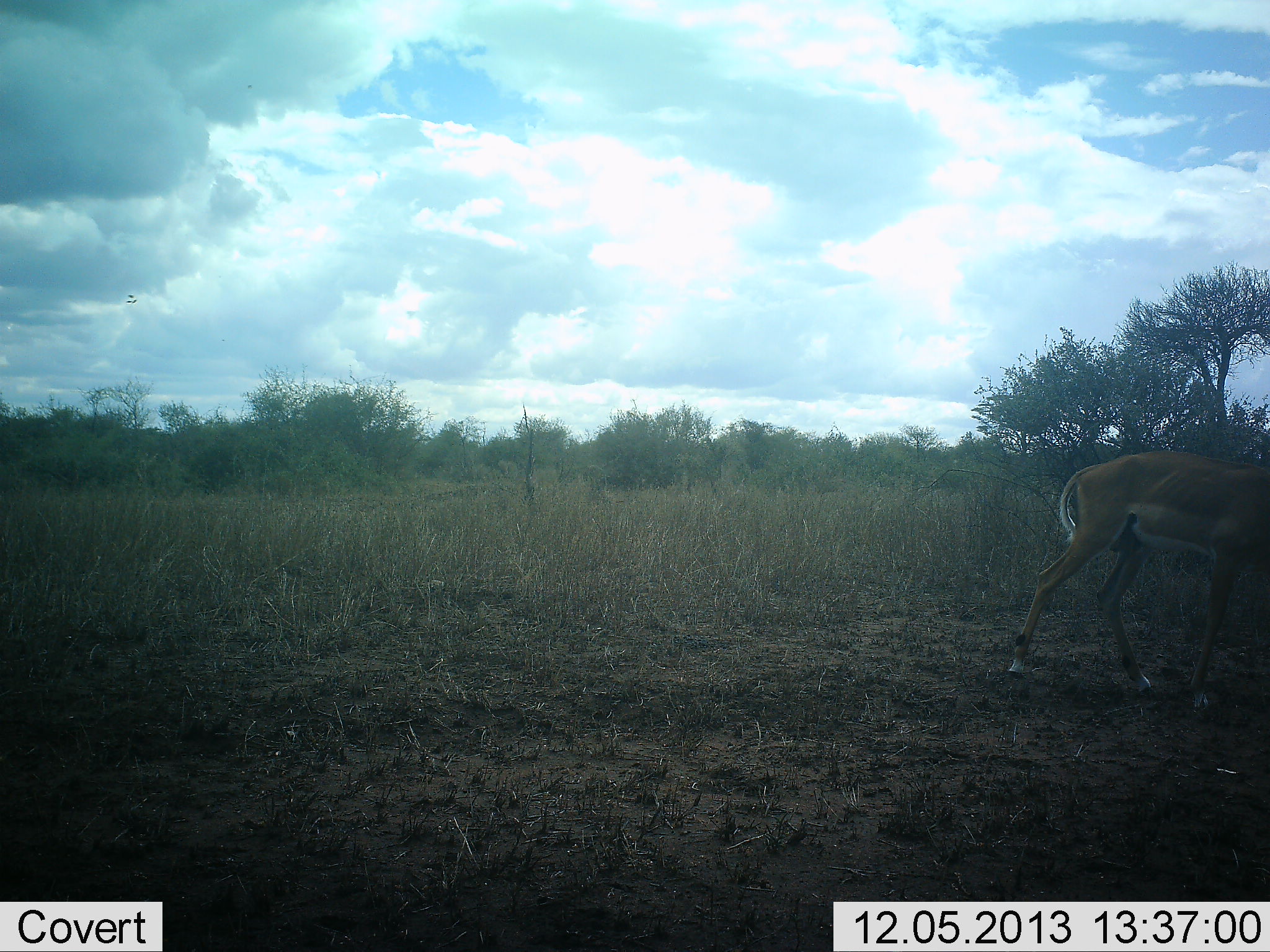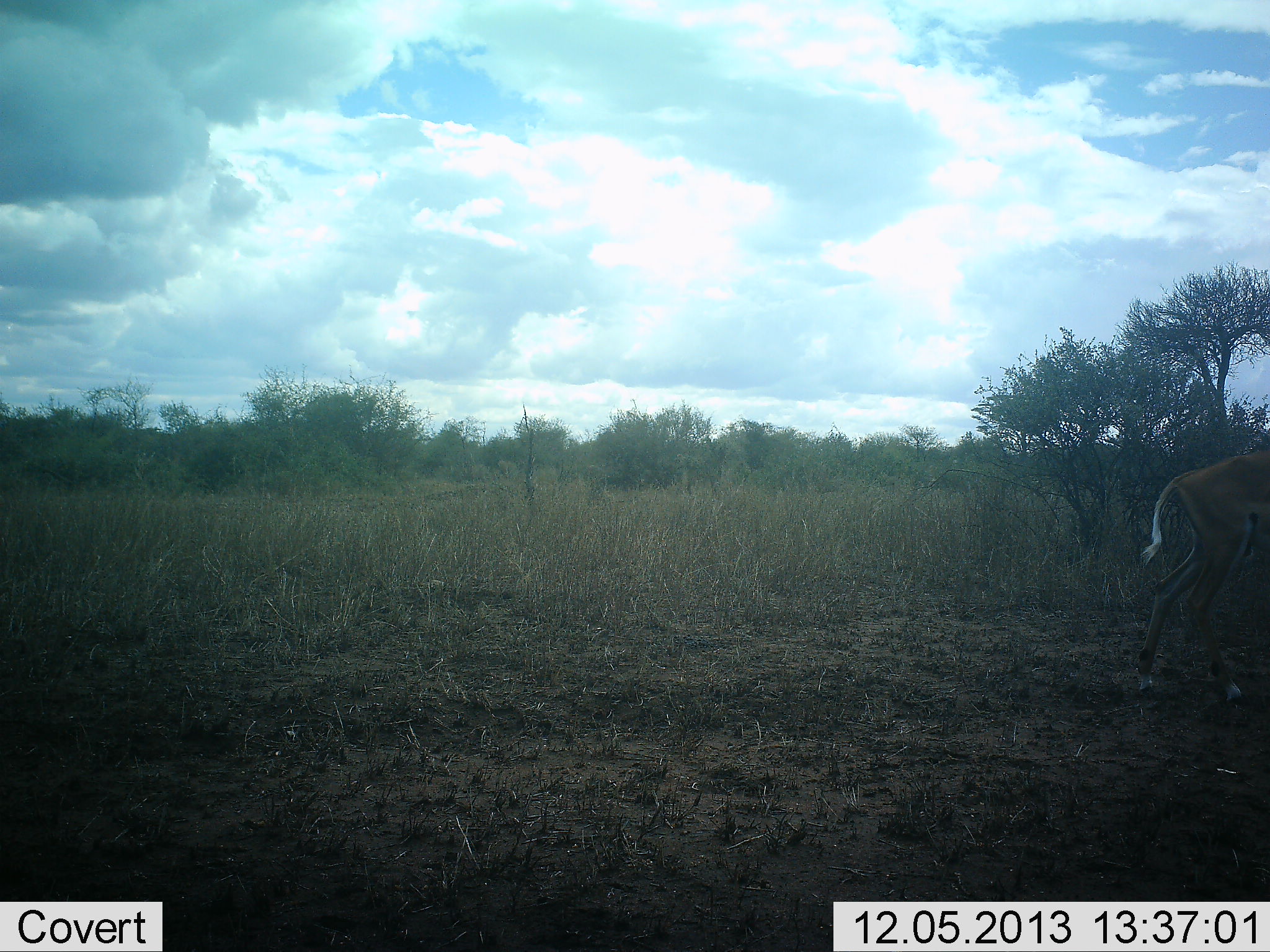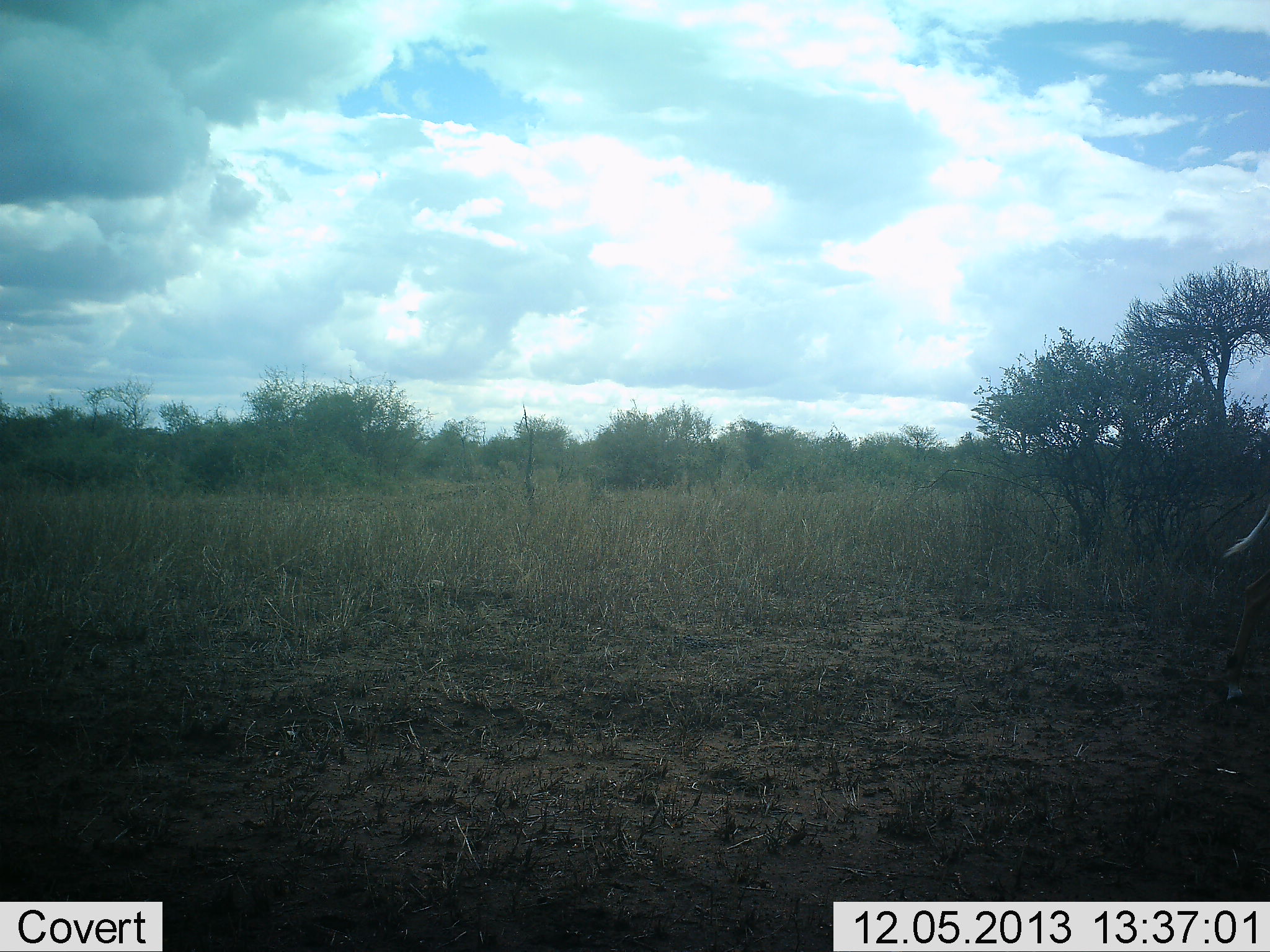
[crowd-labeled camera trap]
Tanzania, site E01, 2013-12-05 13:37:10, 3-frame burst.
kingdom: Animalia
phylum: Chordata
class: Mammalia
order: Artiodactyla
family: Bovidae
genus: Aepyceros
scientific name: Aepyceros melampus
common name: impala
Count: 1.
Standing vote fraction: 0%.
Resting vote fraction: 0%.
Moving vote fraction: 100%.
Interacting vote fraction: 0%.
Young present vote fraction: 0%.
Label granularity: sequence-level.